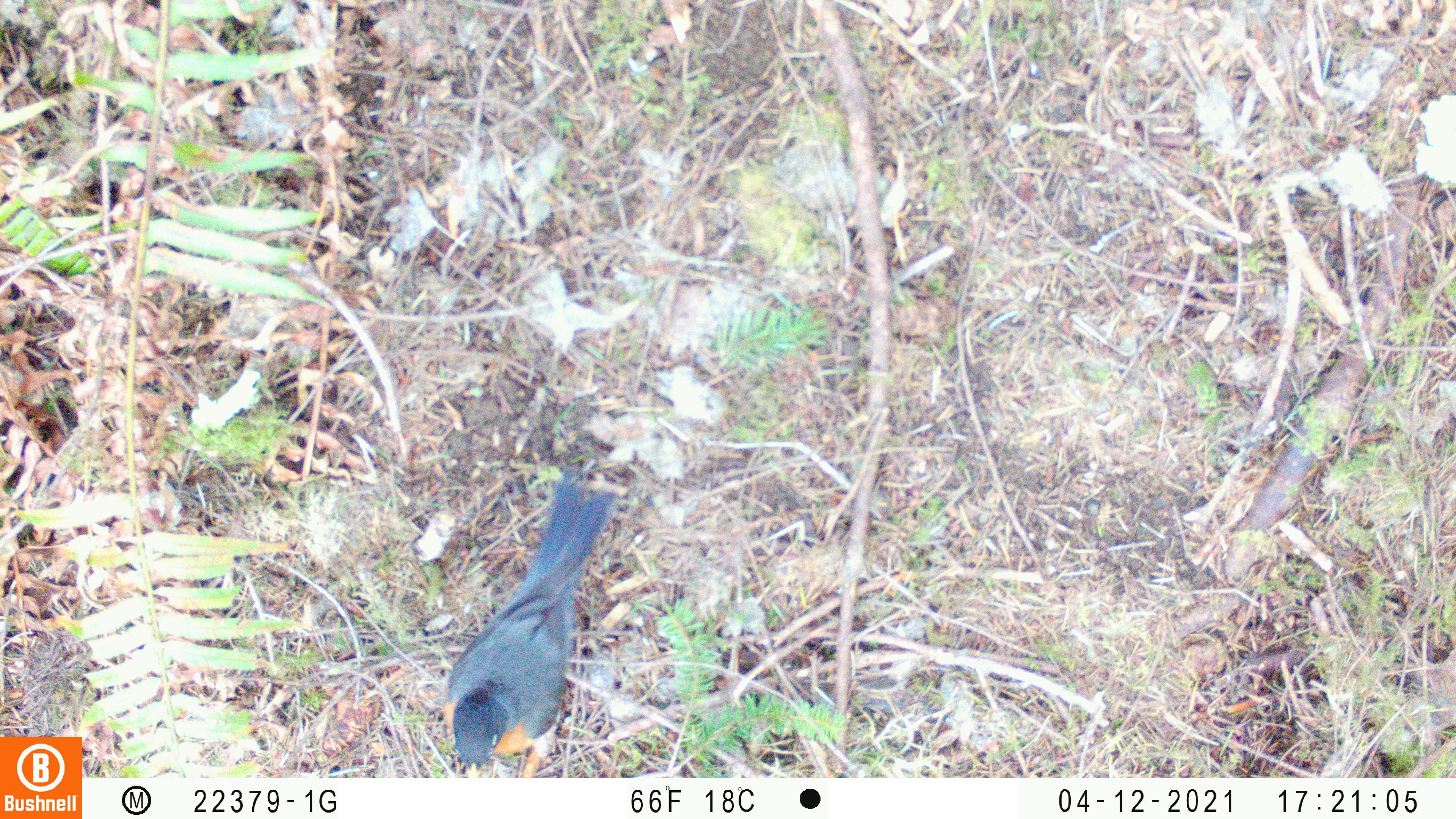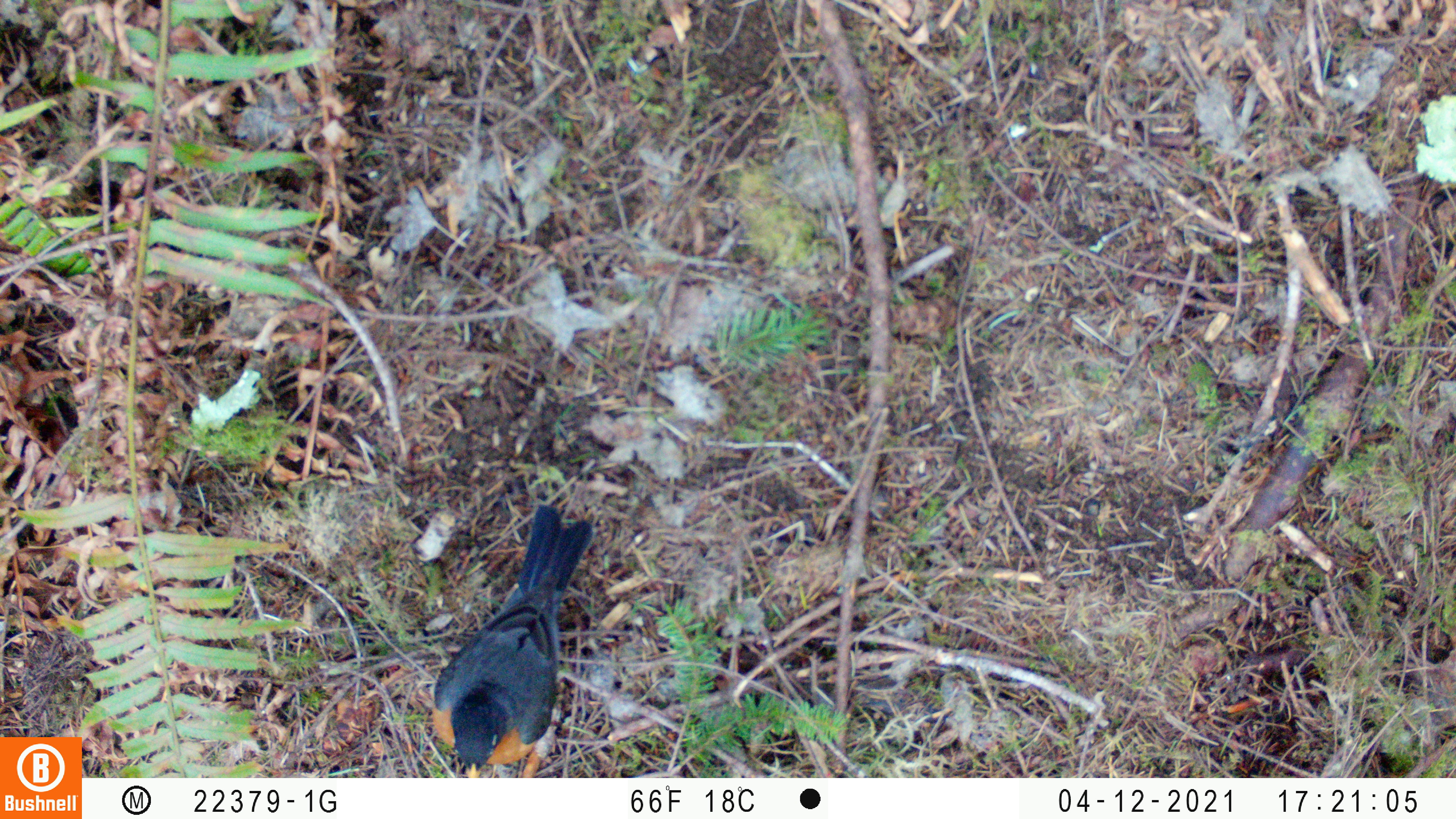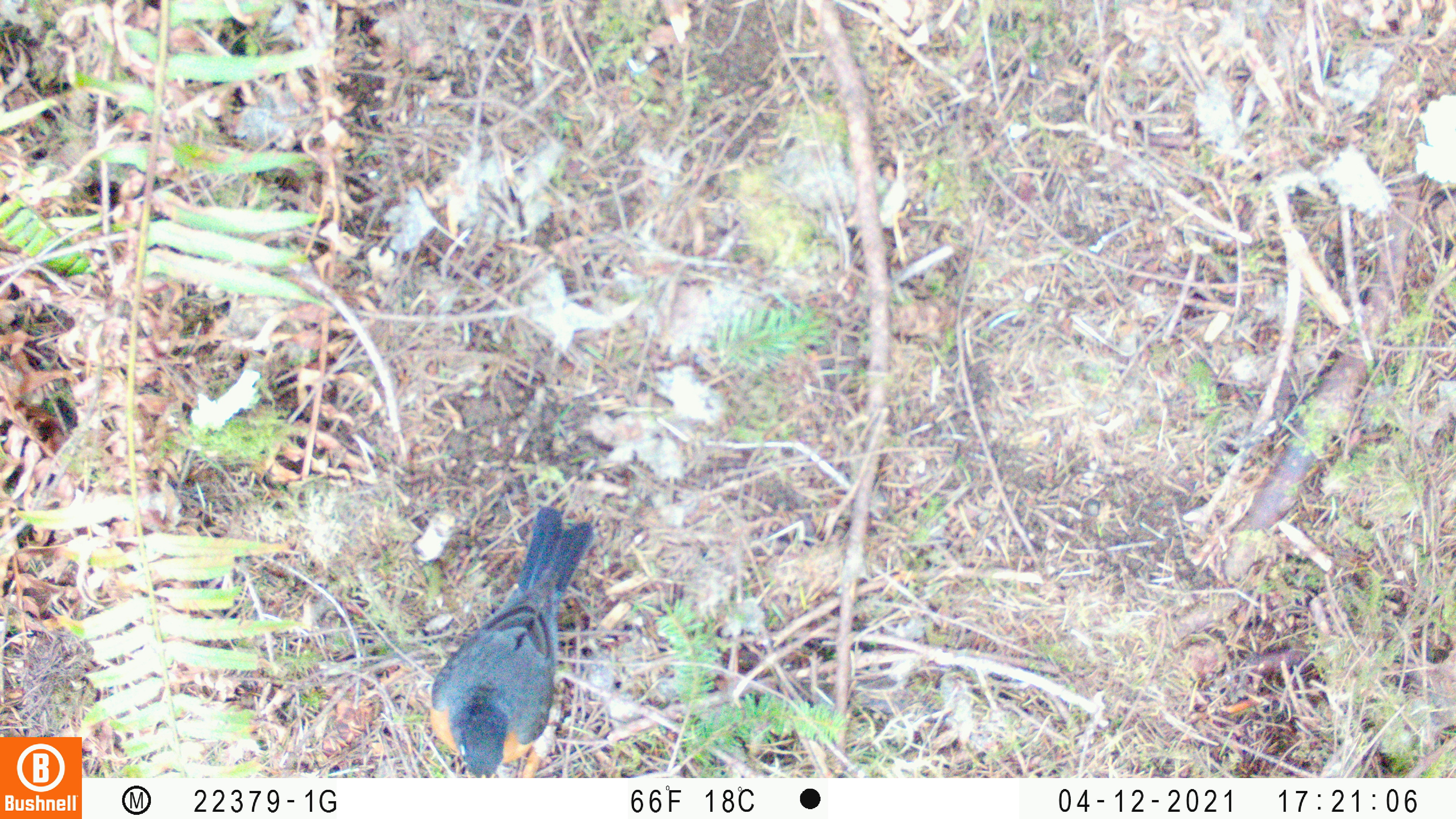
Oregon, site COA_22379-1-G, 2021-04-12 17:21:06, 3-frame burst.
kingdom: Animalia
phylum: Chordata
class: Aves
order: Passeriformes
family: Turdidae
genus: Turdus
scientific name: Turdus migratorius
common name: american robin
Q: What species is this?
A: American robin (Turdus migratorius).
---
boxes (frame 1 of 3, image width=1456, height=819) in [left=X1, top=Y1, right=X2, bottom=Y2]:
american robin: [left=421, top=470, right=653, bottom=778]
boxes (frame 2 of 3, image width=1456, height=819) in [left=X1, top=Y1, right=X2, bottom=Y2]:
american robin: [left=402, top=493, right=623, bottom=776]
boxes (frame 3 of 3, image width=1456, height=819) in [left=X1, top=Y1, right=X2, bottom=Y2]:
american robin: [left=408, top=494, right=604, bottom=777]